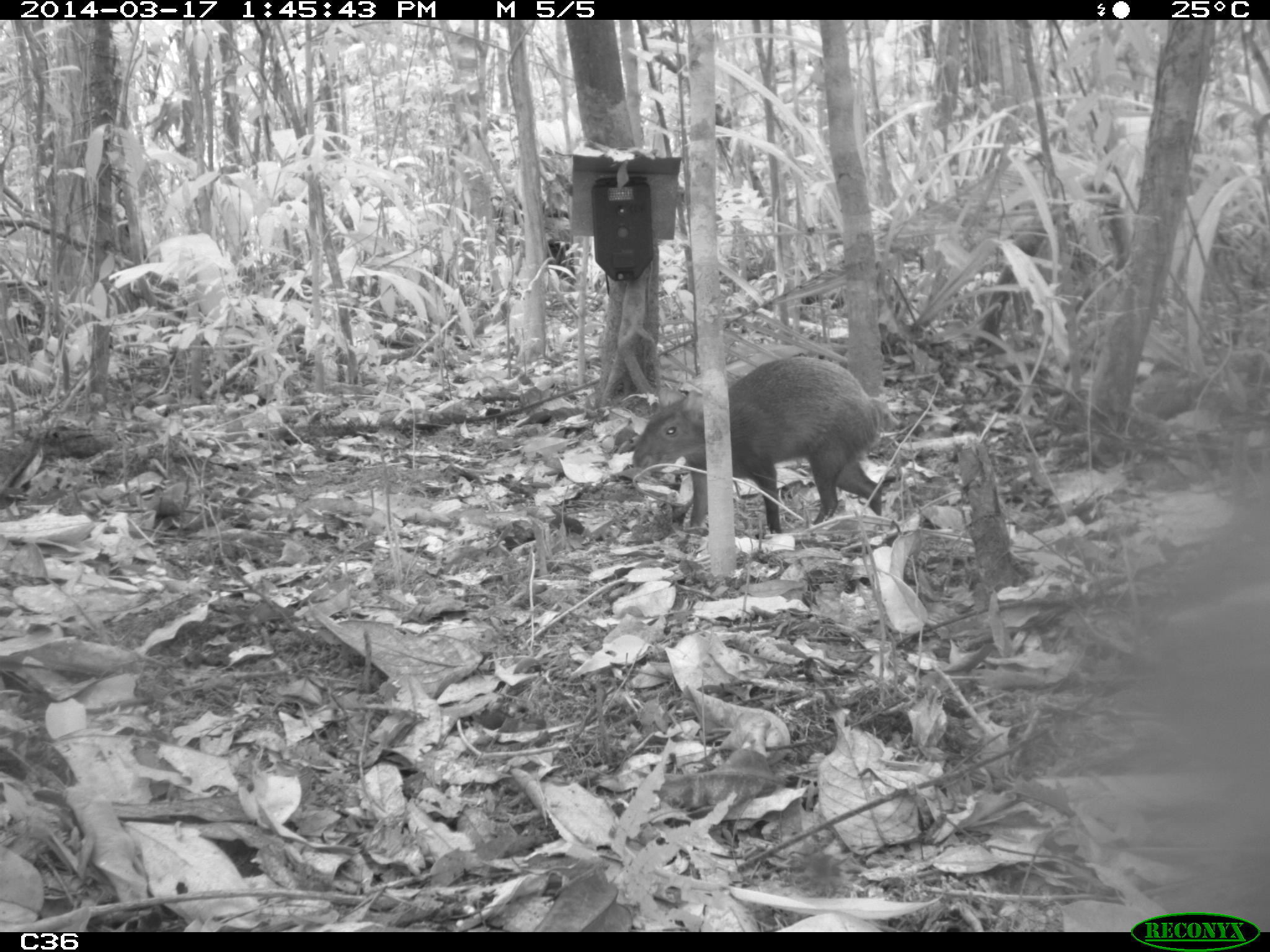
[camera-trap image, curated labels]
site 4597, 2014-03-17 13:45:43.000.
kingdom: Animalia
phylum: Chordata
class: Mammalia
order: Rodentia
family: Dasyproctidae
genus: Dasyprocta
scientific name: Dasyprocta leporina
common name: red-rumped agouti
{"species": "Dasyprocta leporina (red-rumped agouti)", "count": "1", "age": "adult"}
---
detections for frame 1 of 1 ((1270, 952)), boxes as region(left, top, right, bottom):
dasyprocta leporina: region(632, 356, 884, 534)